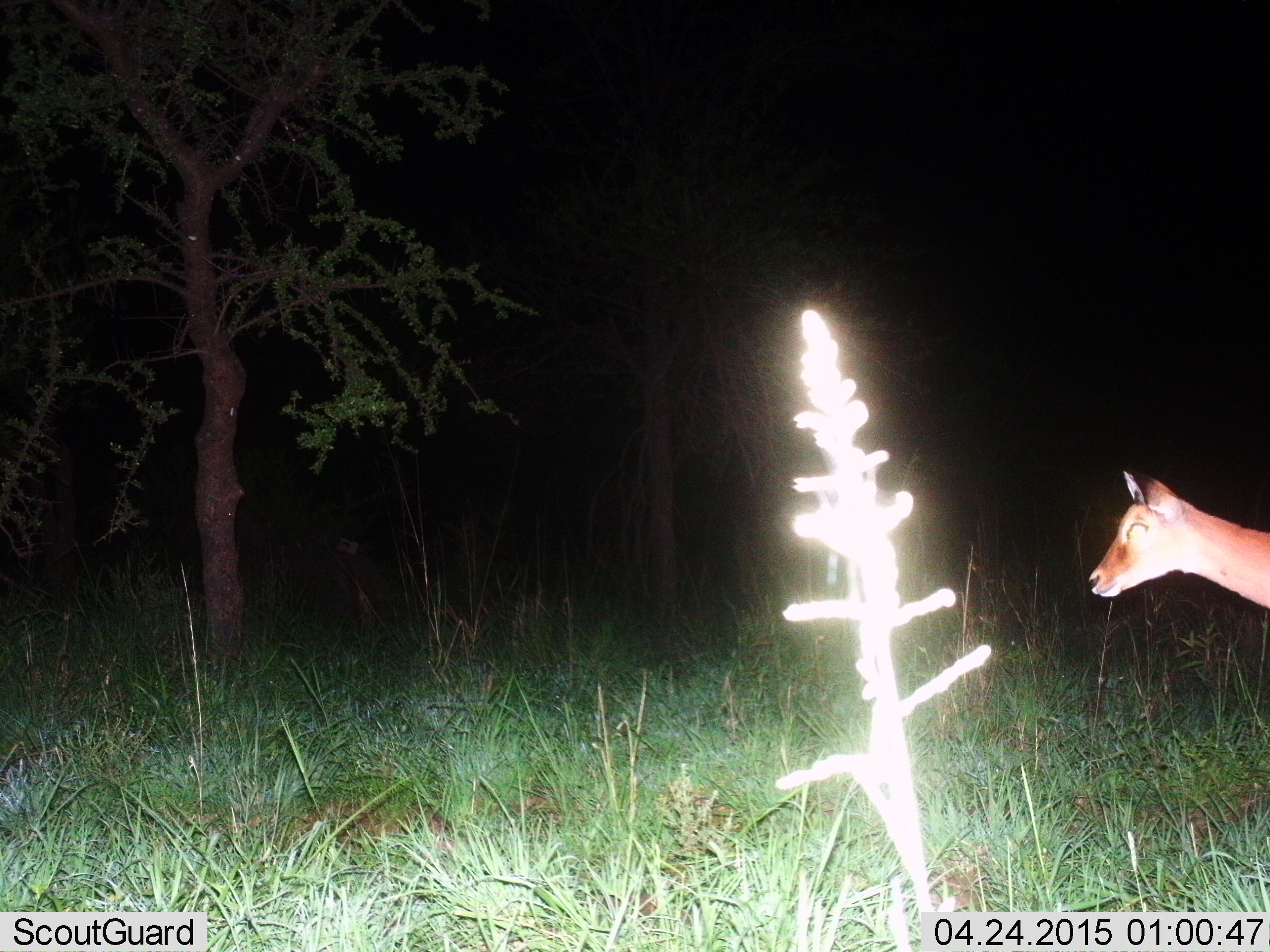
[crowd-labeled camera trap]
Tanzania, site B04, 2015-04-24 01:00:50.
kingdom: Animalia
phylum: Chordata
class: Mammalia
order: Artiodactyla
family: Bovidae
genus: Aepyceros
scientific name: Aepyceros melampus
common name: impala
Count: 1.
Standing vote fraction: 44%.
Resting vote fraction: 0%.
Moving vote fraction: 56%.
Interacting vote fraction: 0%.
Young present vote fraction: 0%.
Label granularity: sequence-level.